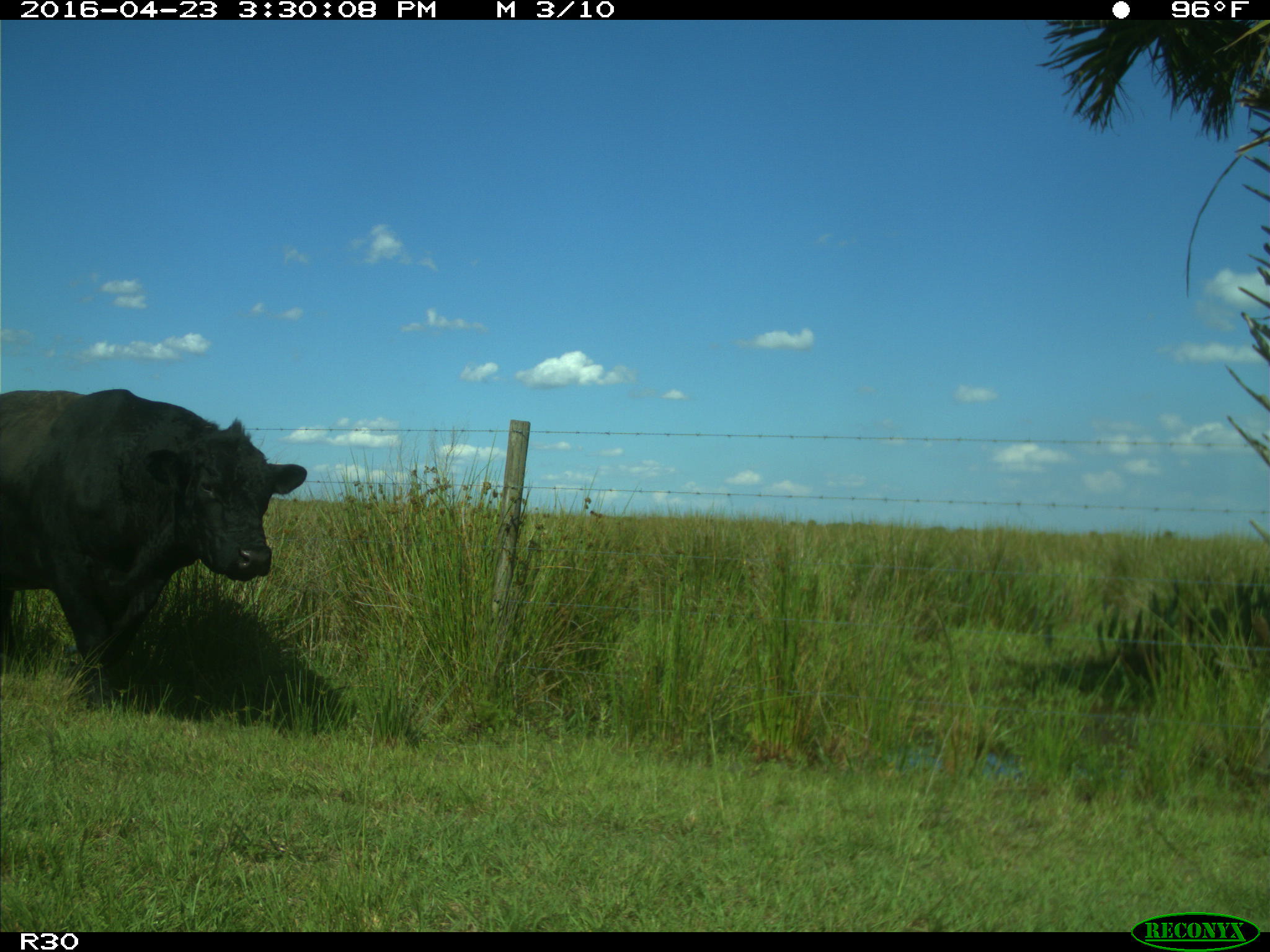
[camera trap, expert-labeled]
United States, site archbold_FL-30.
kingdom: Animalia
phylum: Chordata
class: Mammalia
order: Artiodactyla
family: Bovidae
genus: Bos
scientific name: Bos taurus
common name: domestic cow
Bos taurus (domestic cow).